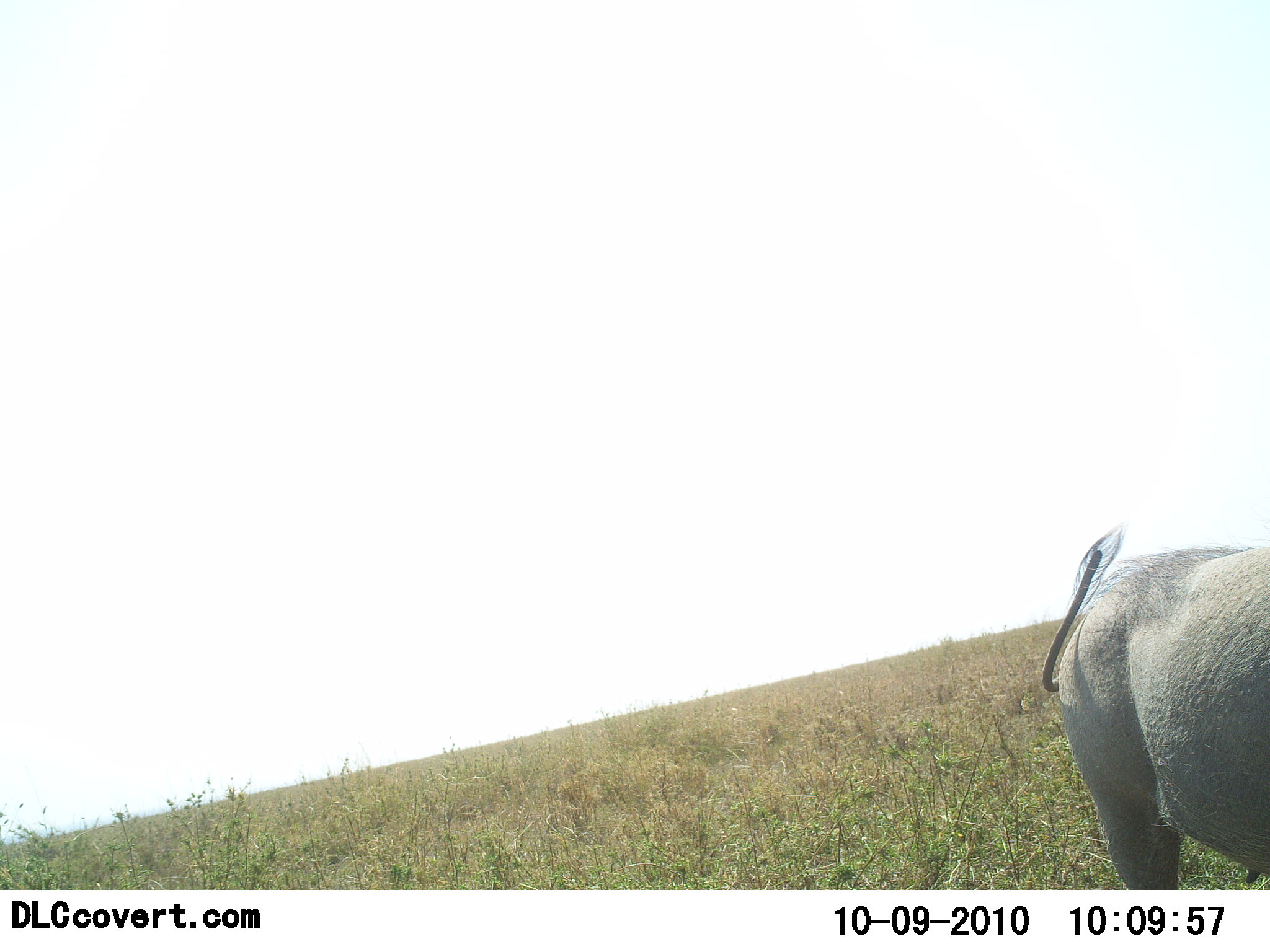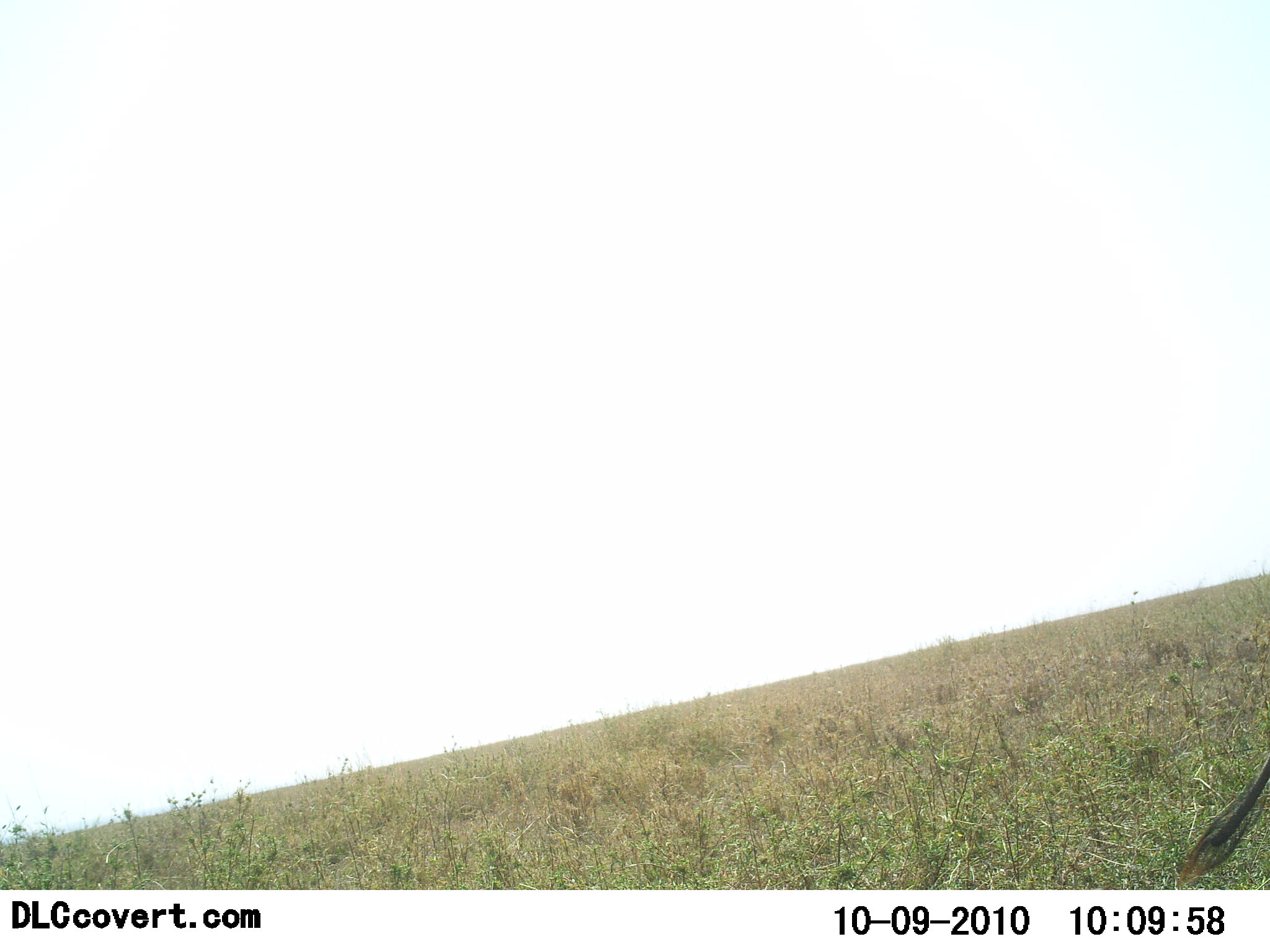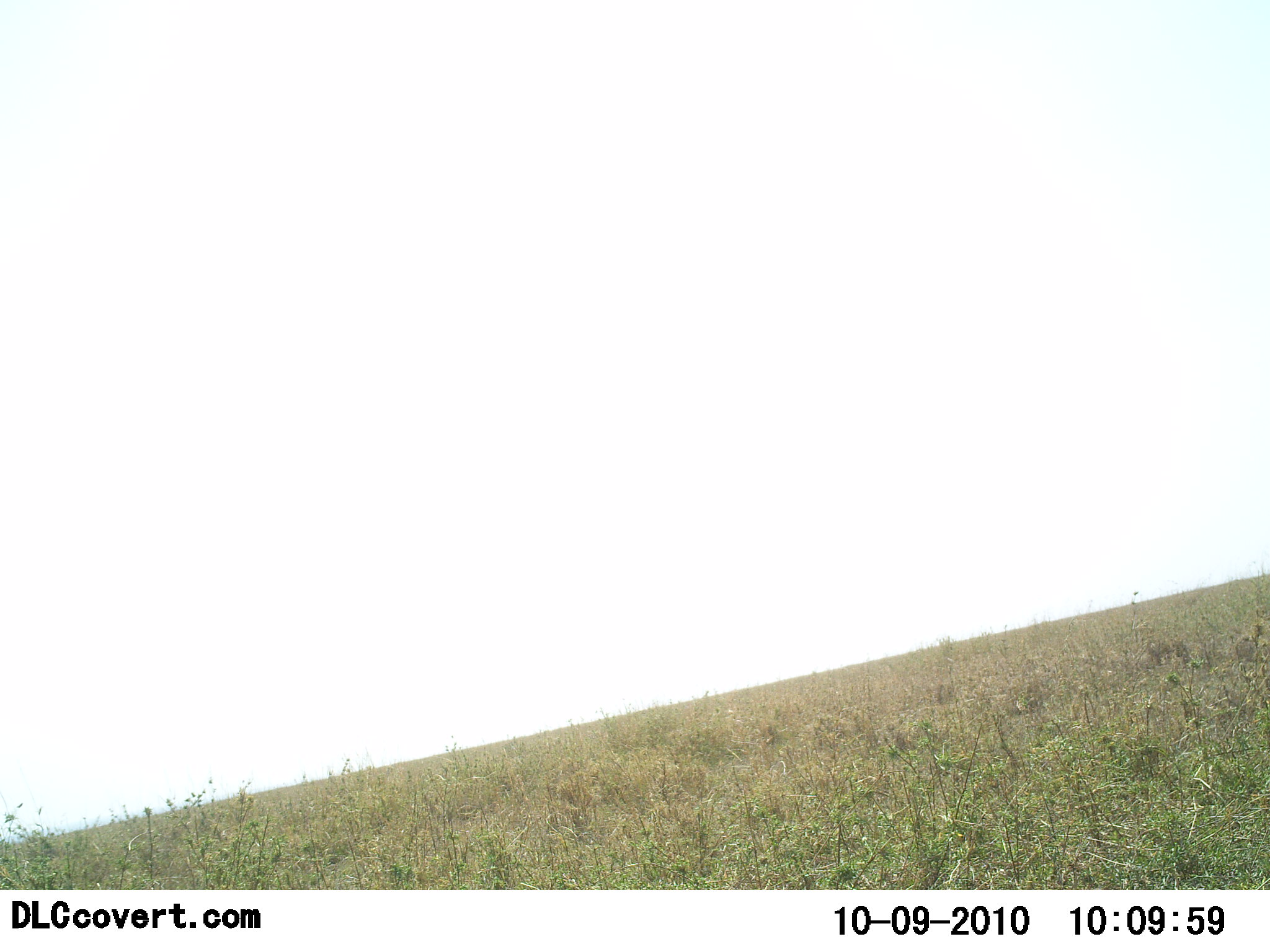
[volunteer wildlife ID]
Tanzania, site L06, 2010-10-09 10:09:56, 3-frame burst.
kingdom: Animalia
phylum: Chordata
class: Mammalia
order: Artiodactyla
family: Suidae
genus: Phacochoerus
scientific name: Phacochoerus africanus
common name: warthog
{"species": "warthog (Phacochoerus africanus)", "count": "1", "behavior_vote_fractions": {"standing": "10%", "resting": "0%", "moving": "90%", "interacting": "0%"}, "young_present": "0%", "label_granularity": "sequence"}